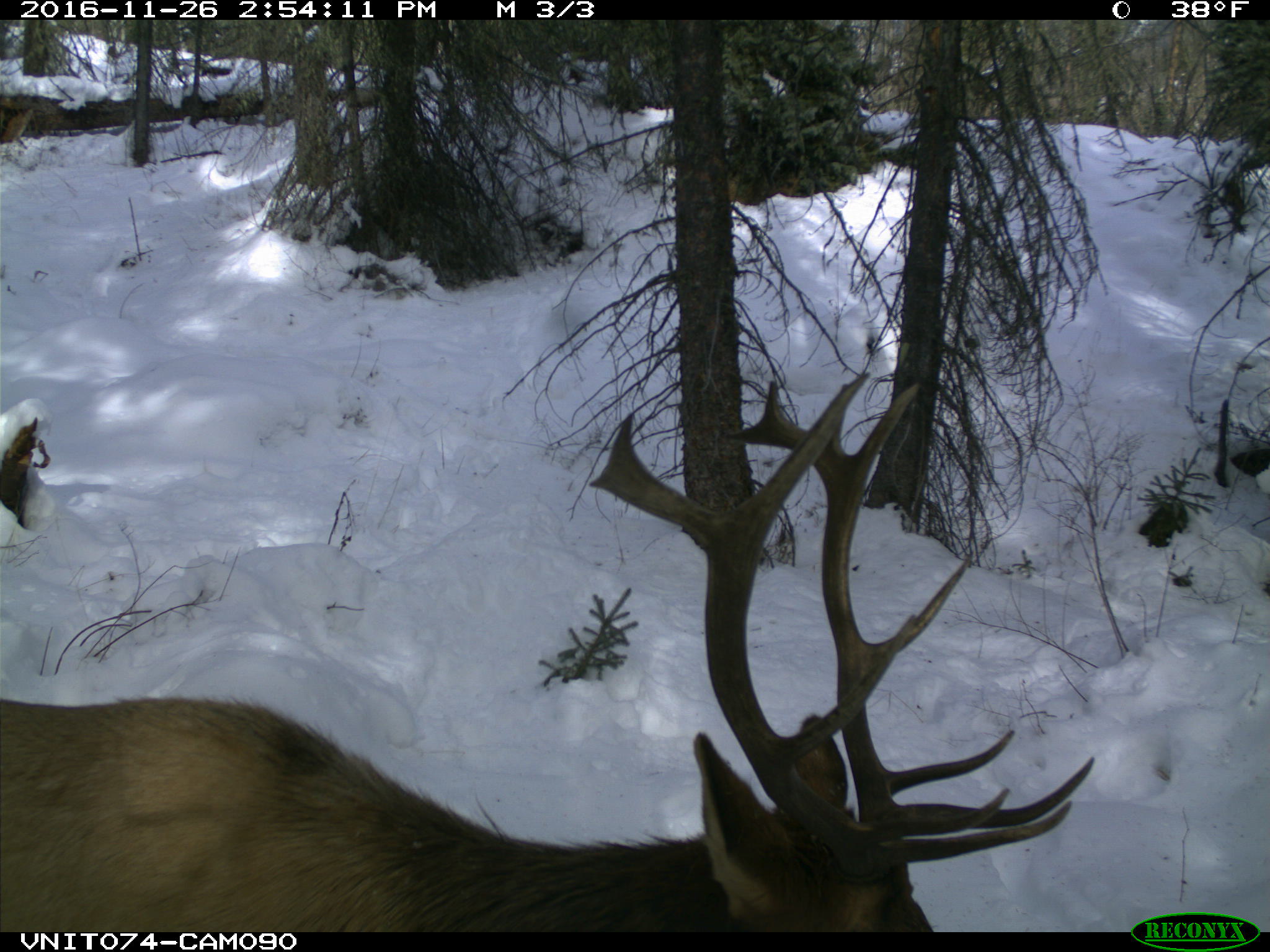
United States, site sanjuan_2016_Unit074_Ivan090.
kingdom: Animalia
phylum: Chordata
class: Mammalia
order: Artiodactyla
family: Cervidae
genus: Cervus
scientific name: Cervus elaphus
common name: red deer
Cervus elaphus (red deer).